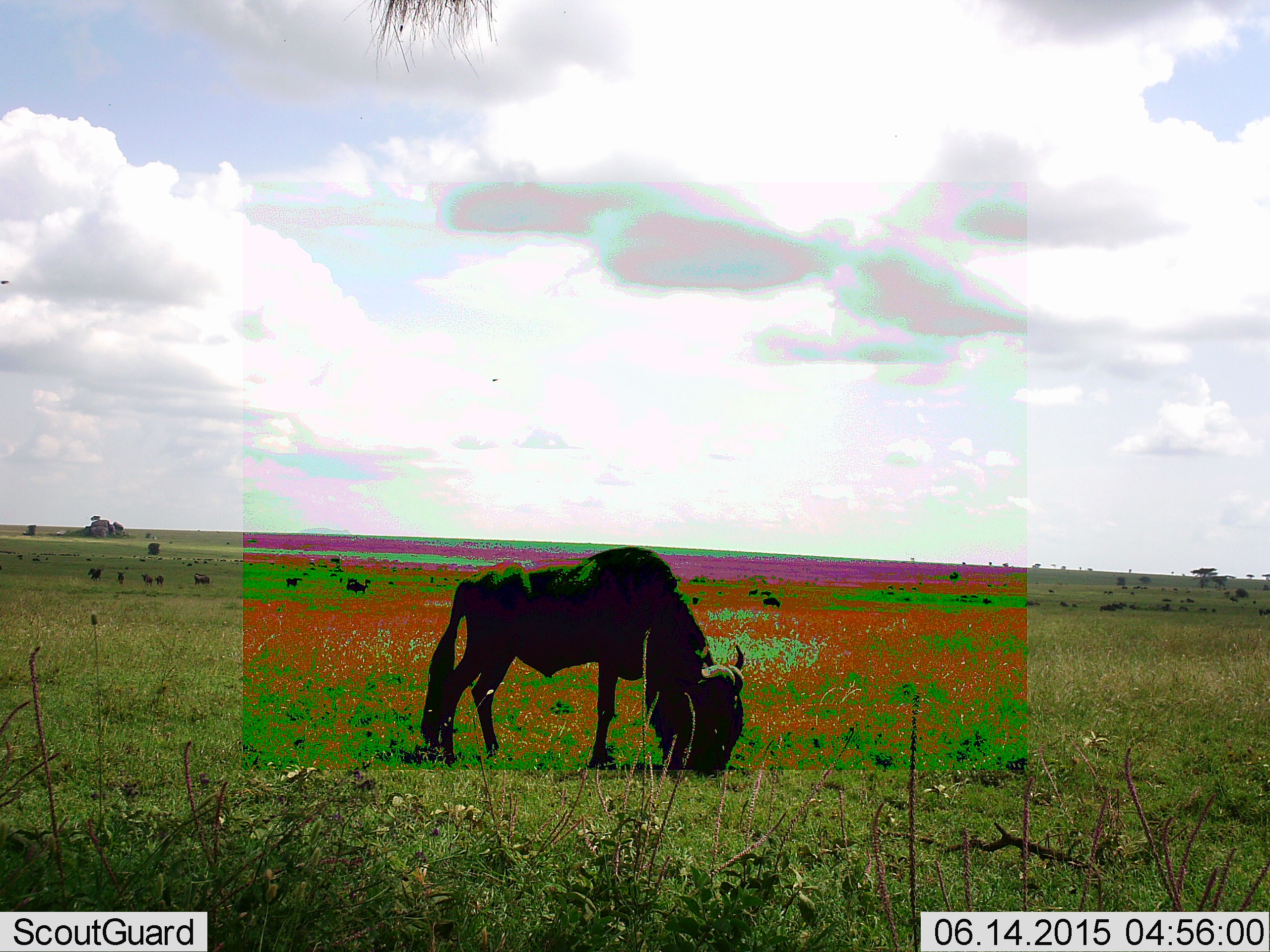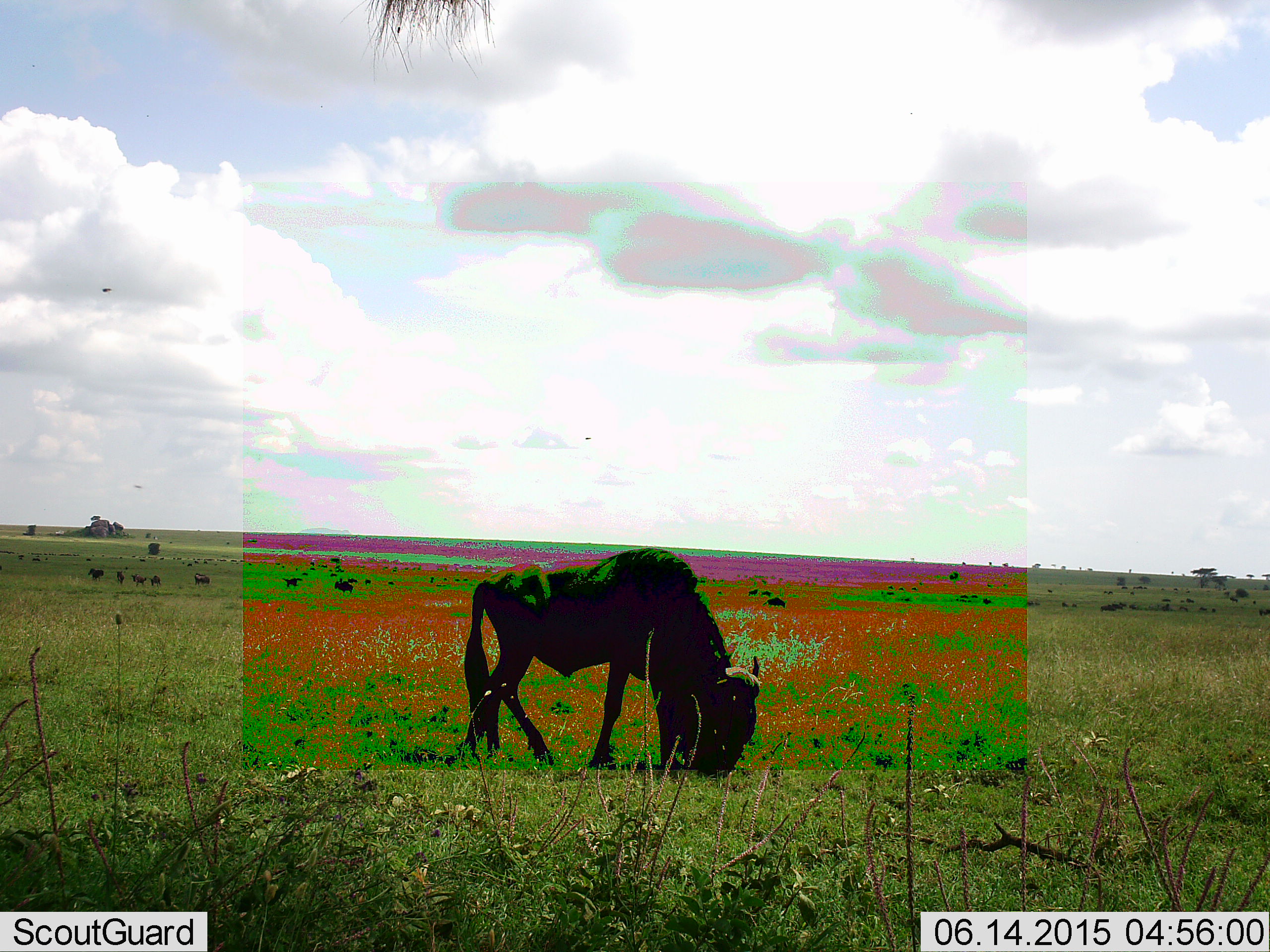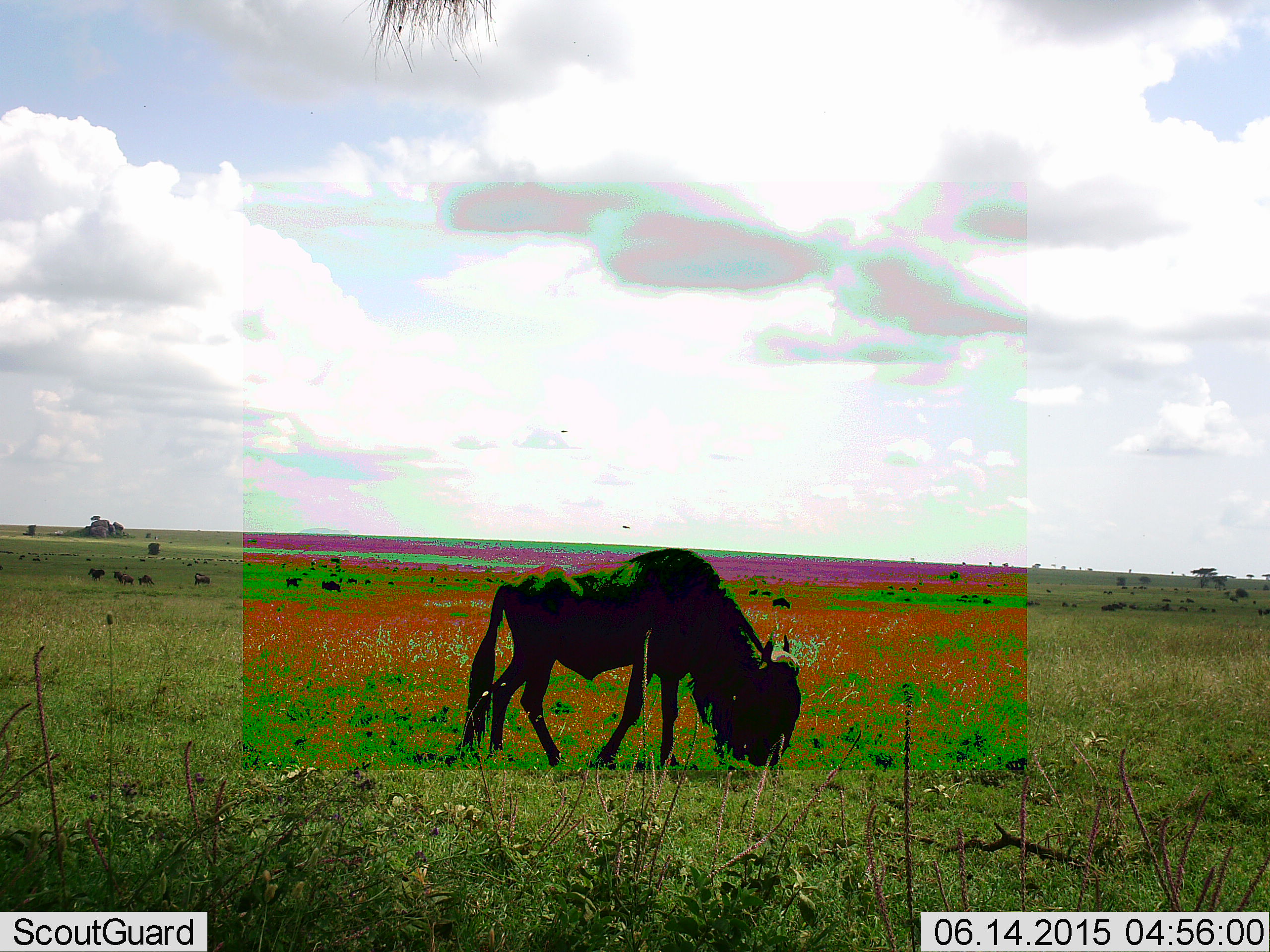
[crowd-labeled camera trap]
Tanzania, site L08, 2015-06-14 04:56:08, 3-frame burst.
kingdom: Animalia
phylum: Chordata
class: Mammalia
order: Artiodactyla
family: Bovidae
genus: Connochaetes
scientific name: Connochaetes taurinus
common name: blue wildebeest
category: wildebeest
Wildebeest (blue wildebeest) (Connochaetes taurinus), count 11-50. Behavior (volunteer vote fractions): standing 30%, resting 0%, moving 30%, interacting 0%. Young present (vote fraction): 0%. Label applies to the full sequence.